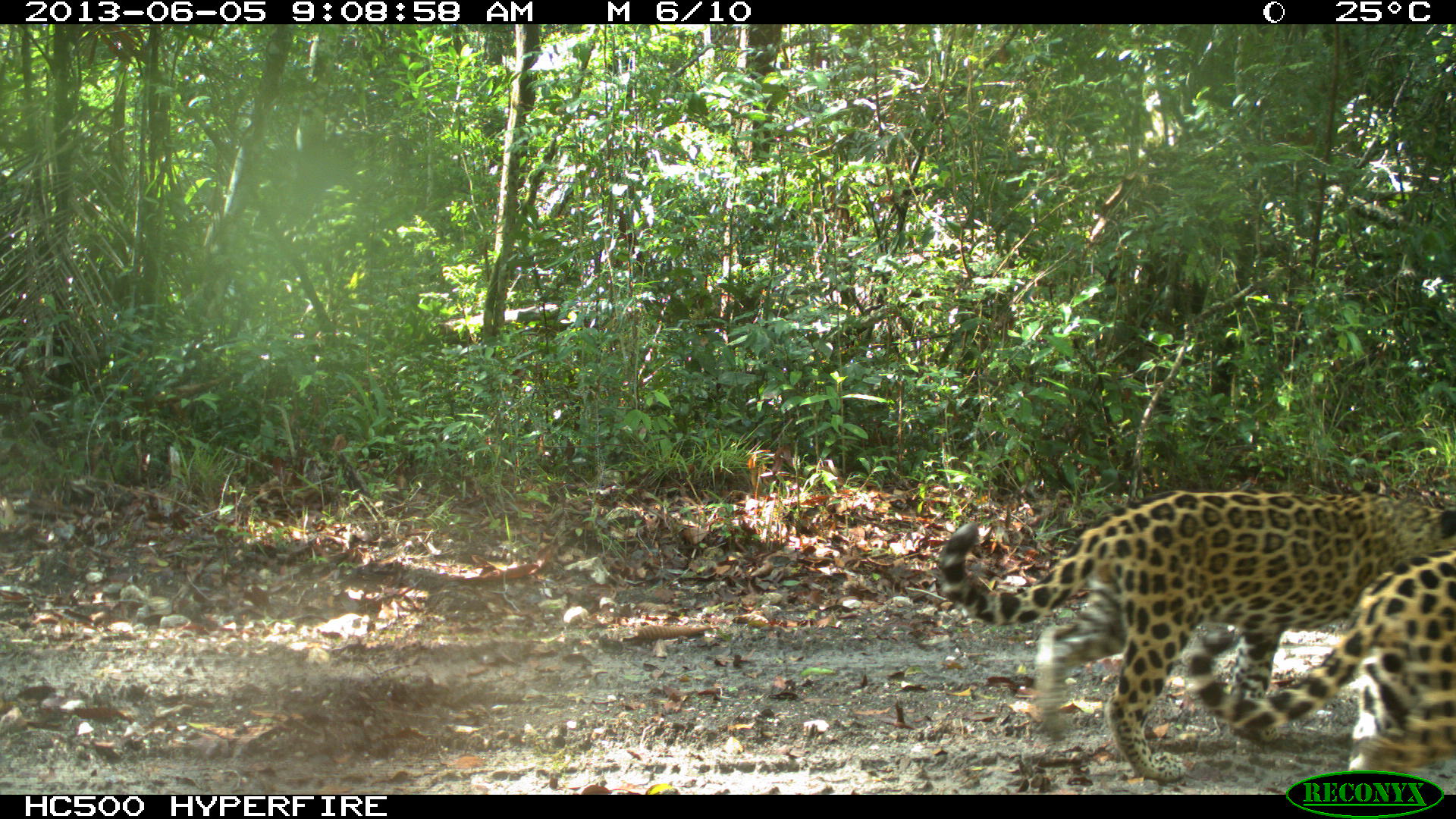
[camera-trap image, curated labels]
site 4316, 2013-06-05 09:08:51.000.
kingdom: Animalia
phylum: Chordata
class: Mammalia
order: Carnivora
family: Felidae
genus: Panthera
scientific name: Panthera onca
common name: jaguar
Panthera onca (jaguar), count 1, sex female.